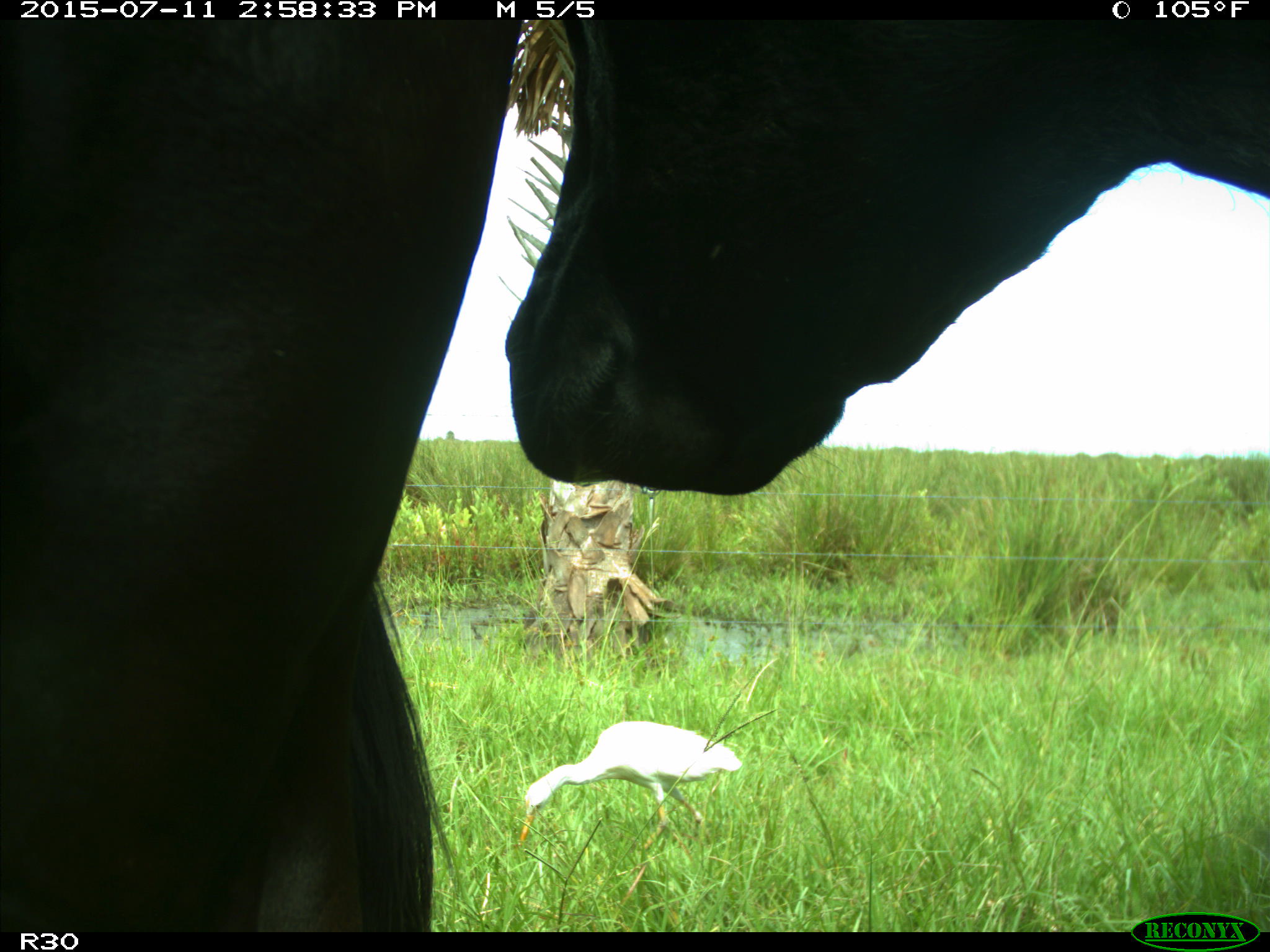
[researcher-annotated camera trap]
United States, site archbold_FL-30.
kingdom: Animalia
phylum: Chordata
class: Mammalia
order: Artiodactyla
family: Bovidae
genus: Bos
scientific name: Bos taurus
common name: domestic cow